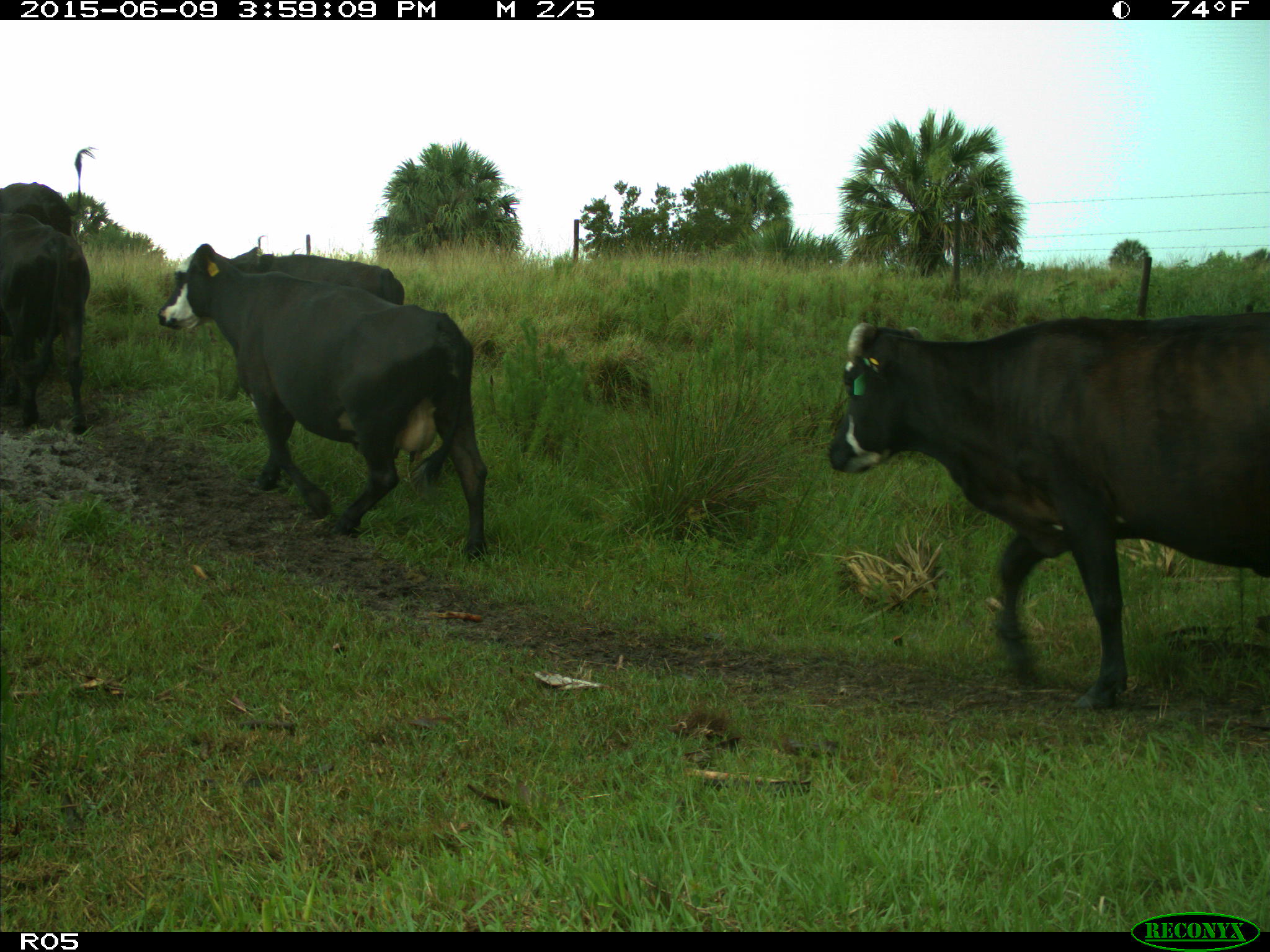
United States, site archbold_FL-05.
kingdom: Animalia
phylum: Chordata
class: Mammalia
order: Artiodactyla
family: Bovidae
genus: Bos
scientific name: Bos taurus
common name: domestic cow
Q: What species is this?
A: Bos taurus (domestic cow).